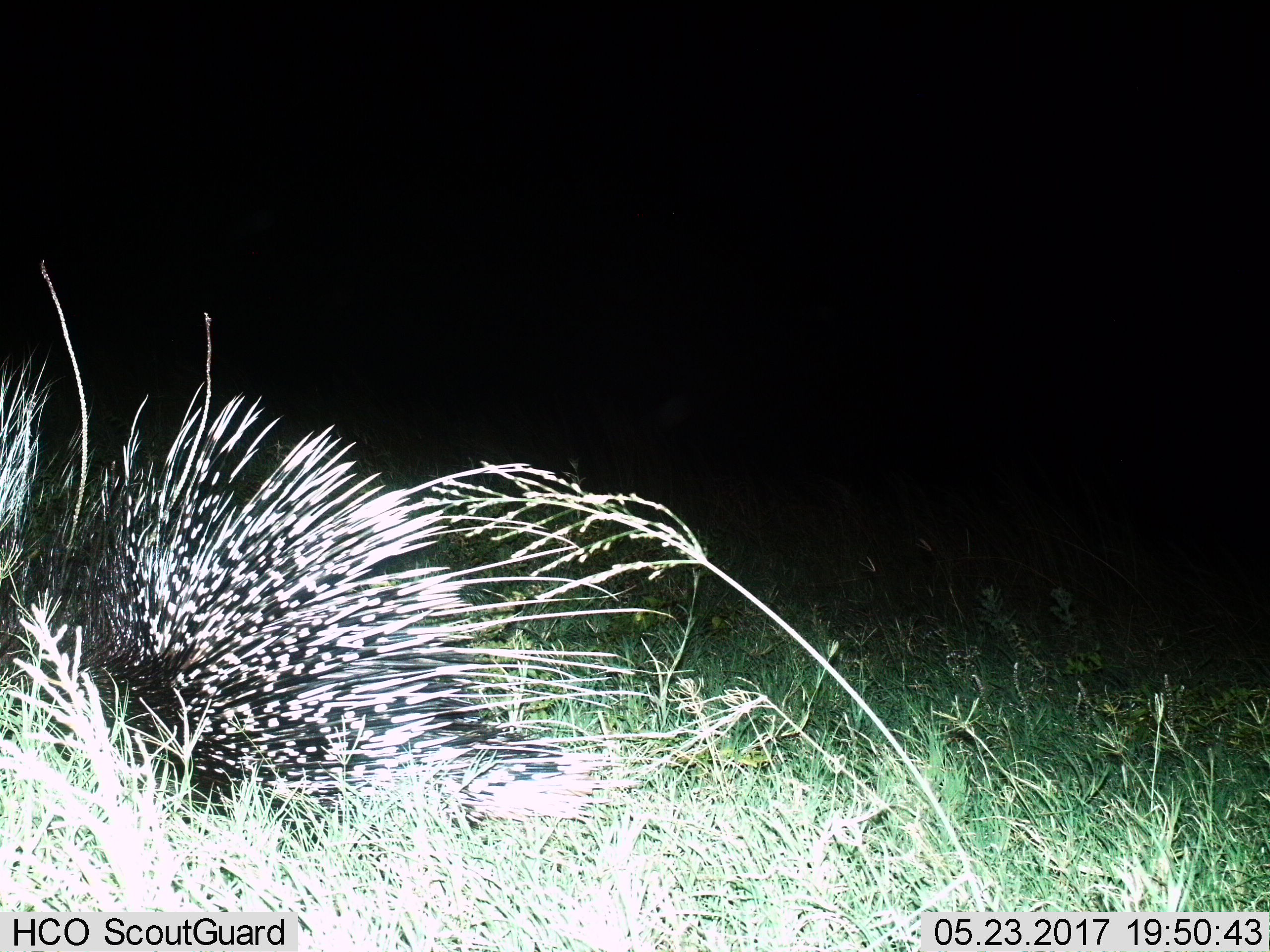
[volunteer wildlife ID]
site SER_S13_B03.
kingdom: Animalia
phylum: Chordata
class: Mammalia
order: Rodentia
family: Hystricidae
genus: Hystrix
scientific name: Hystrix cristata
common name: crested porcupine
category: porcupine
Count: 1.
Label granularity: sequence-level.